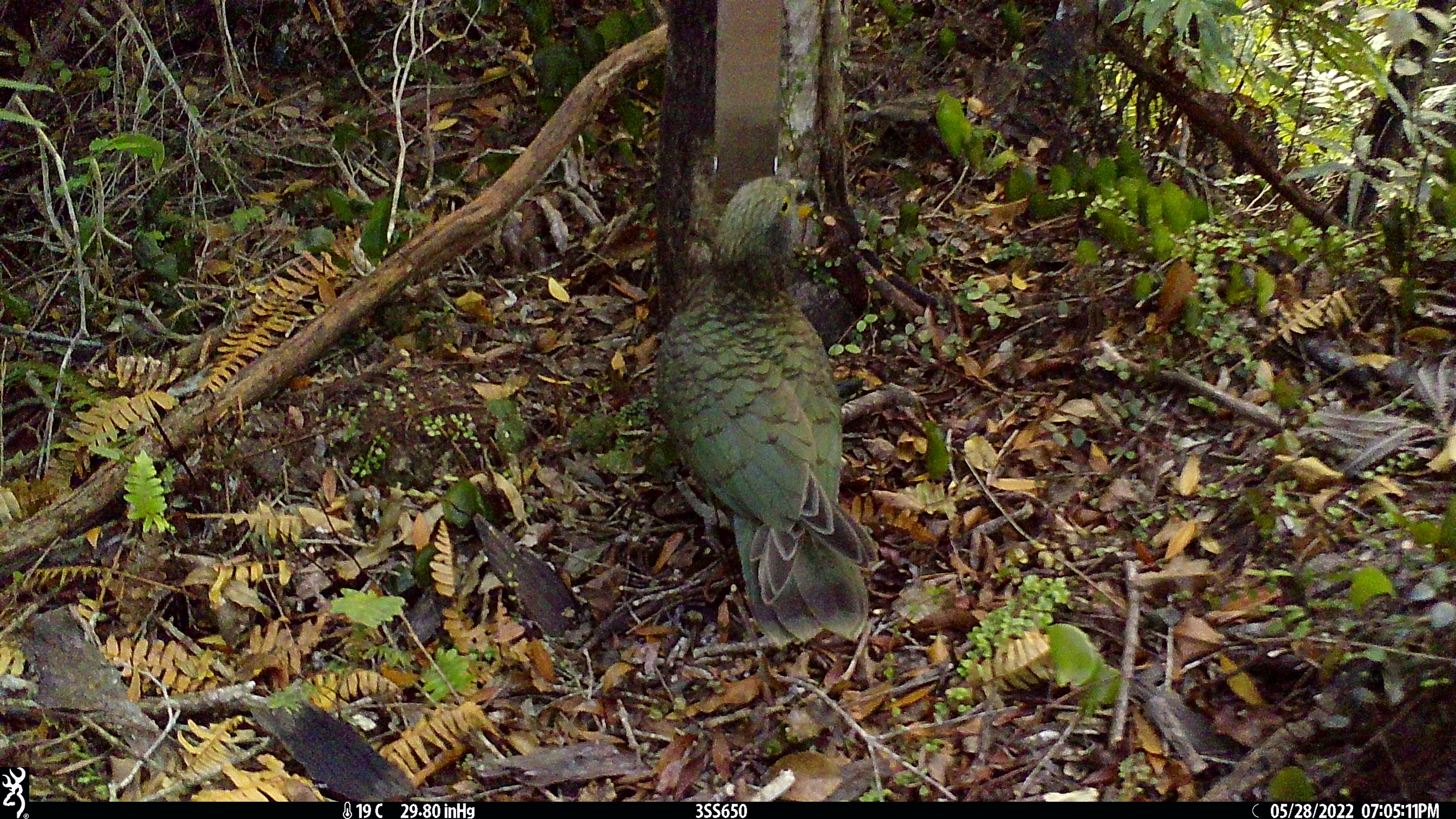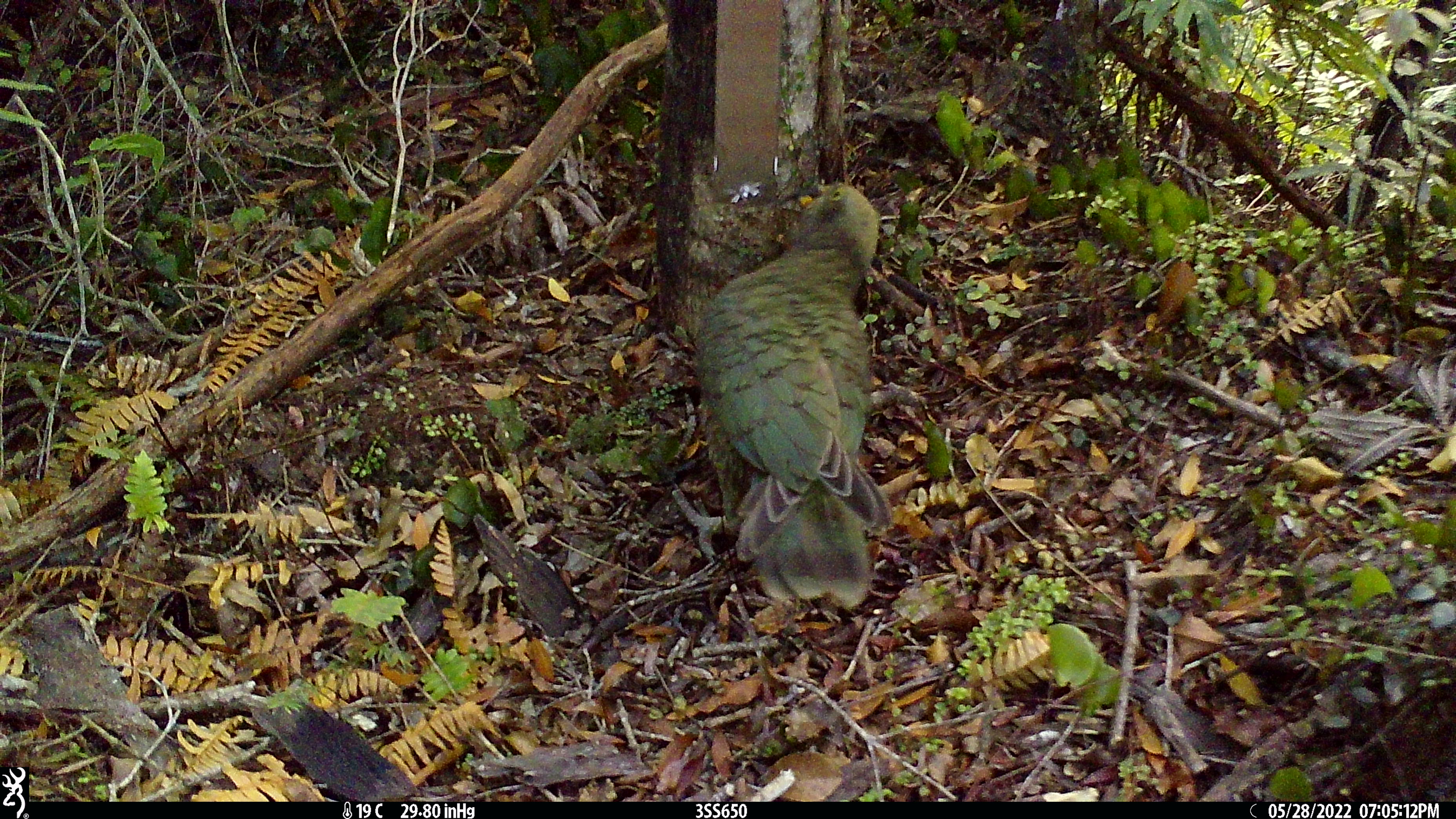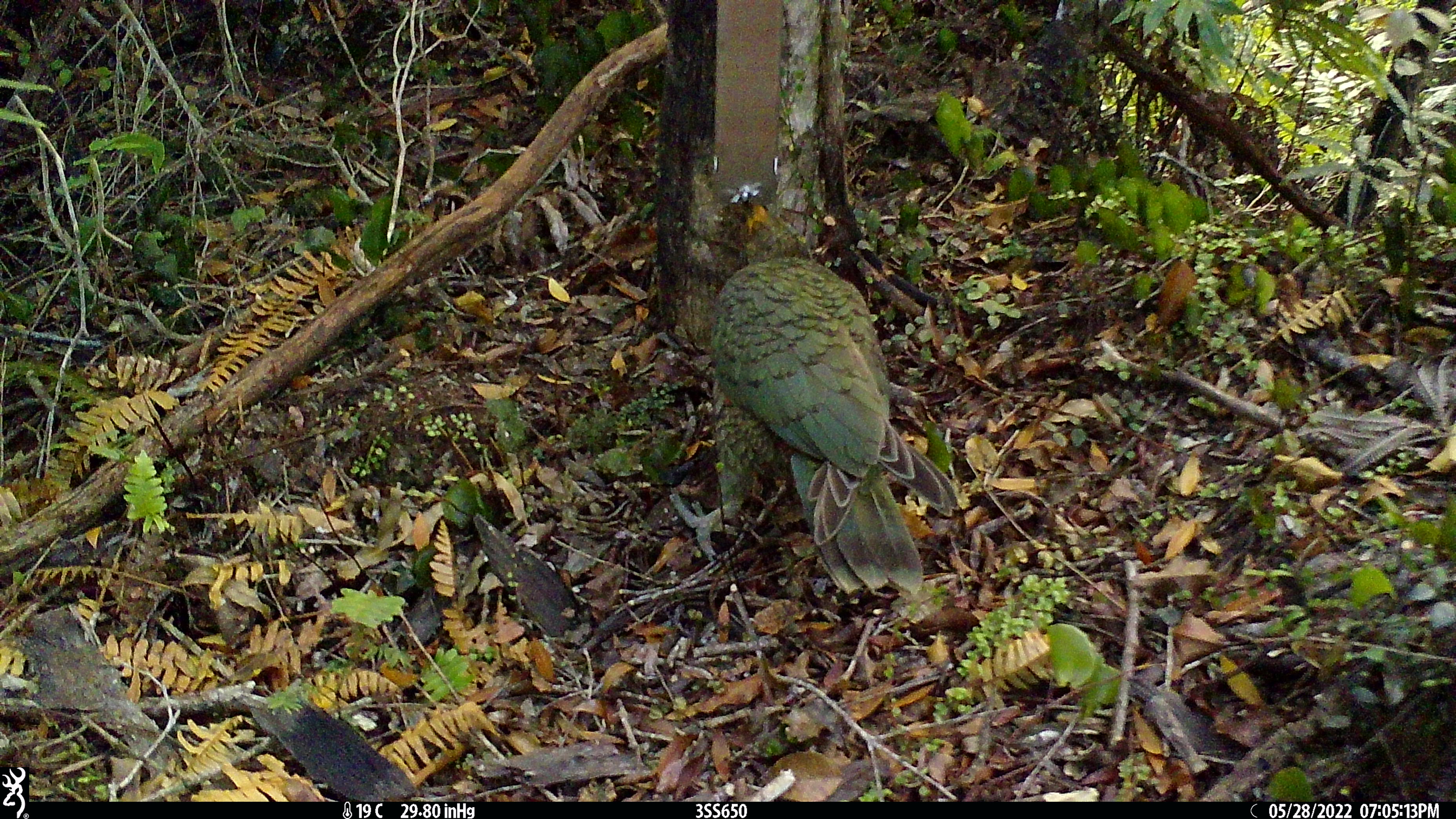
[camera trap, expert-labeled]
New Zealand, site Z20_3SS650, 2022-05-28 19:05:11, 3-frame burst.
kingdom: Animalia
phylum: Chordata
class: Aves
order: Psittaciformes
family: Strigopidae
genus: Nestor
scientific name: Nestor notabilis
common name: kea